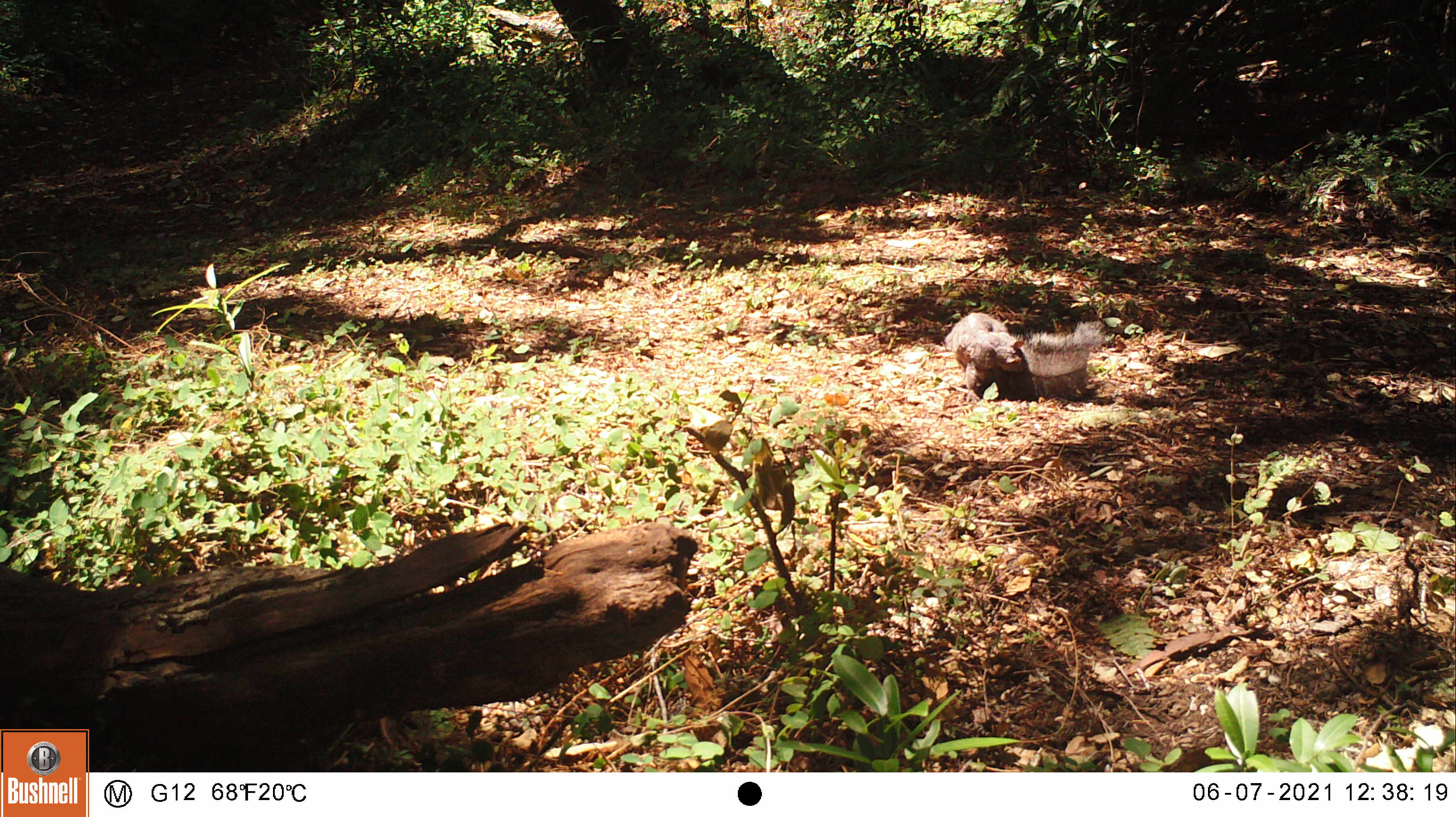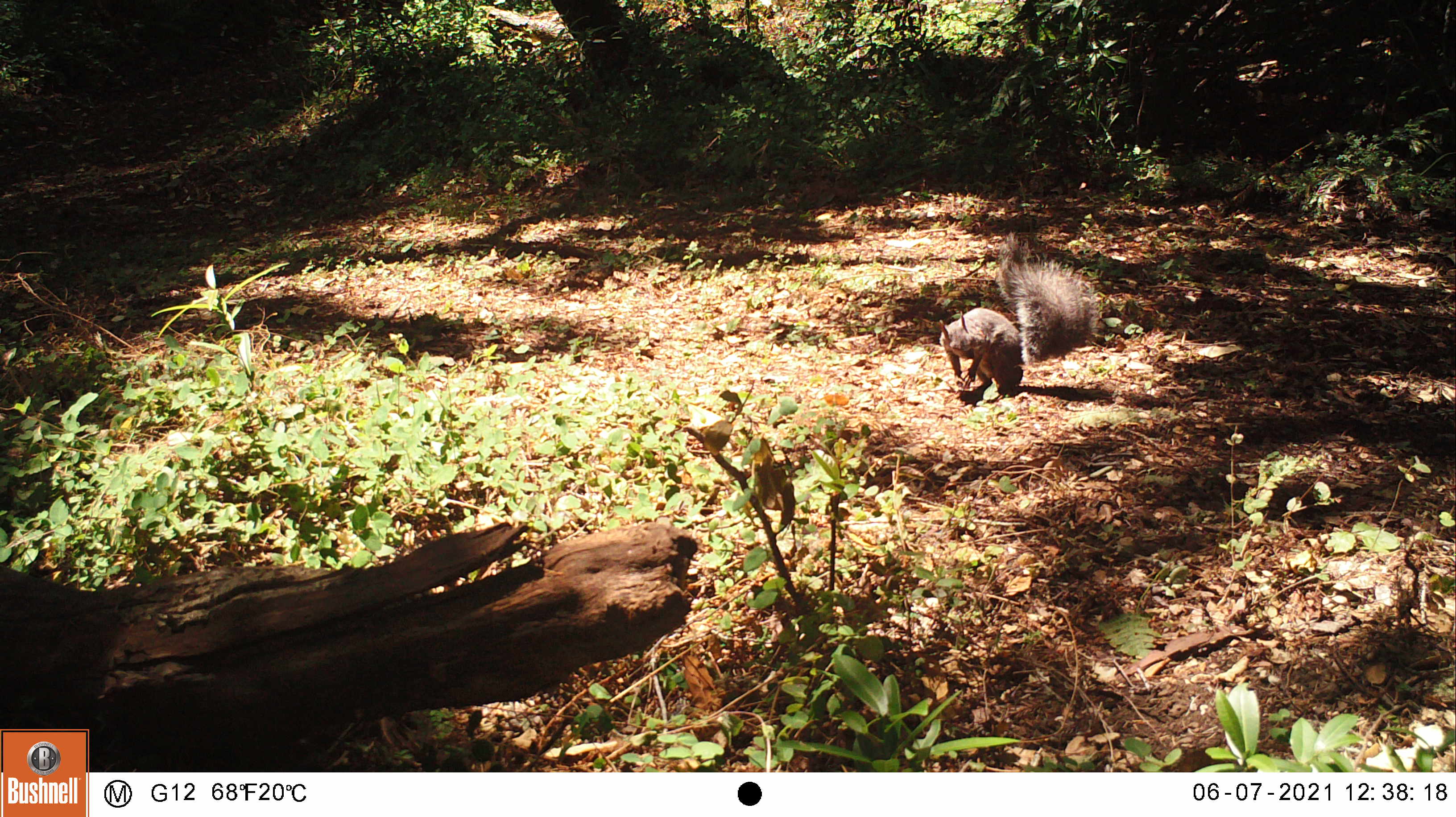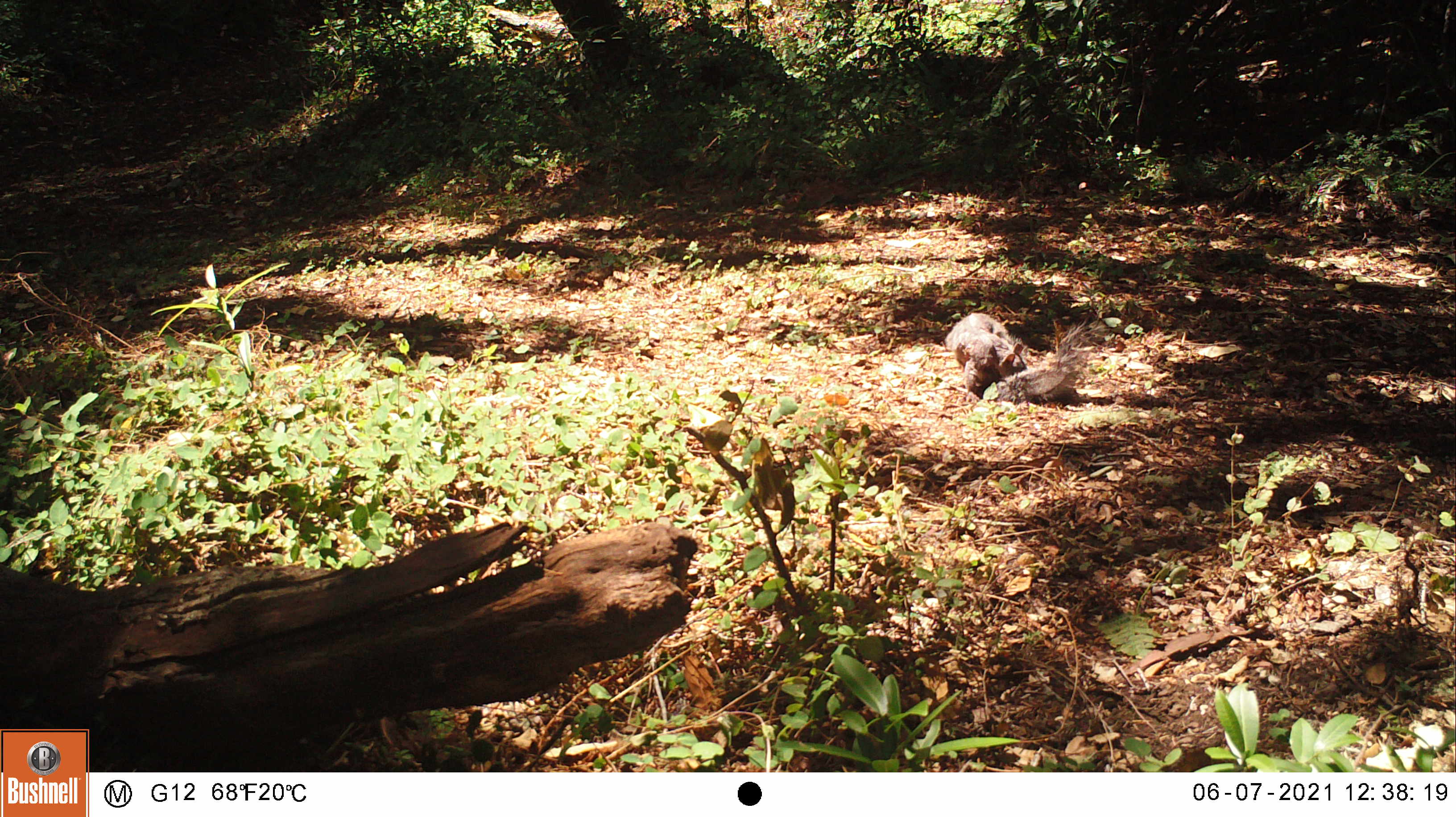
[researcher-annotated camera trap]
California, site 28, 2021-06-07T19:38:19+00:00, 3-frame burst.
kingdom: Animalia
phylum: Chordata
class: Mammalia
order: Rodentia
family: Sciuridae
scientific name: Sciuridae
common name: squirrel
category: unknown squirrel